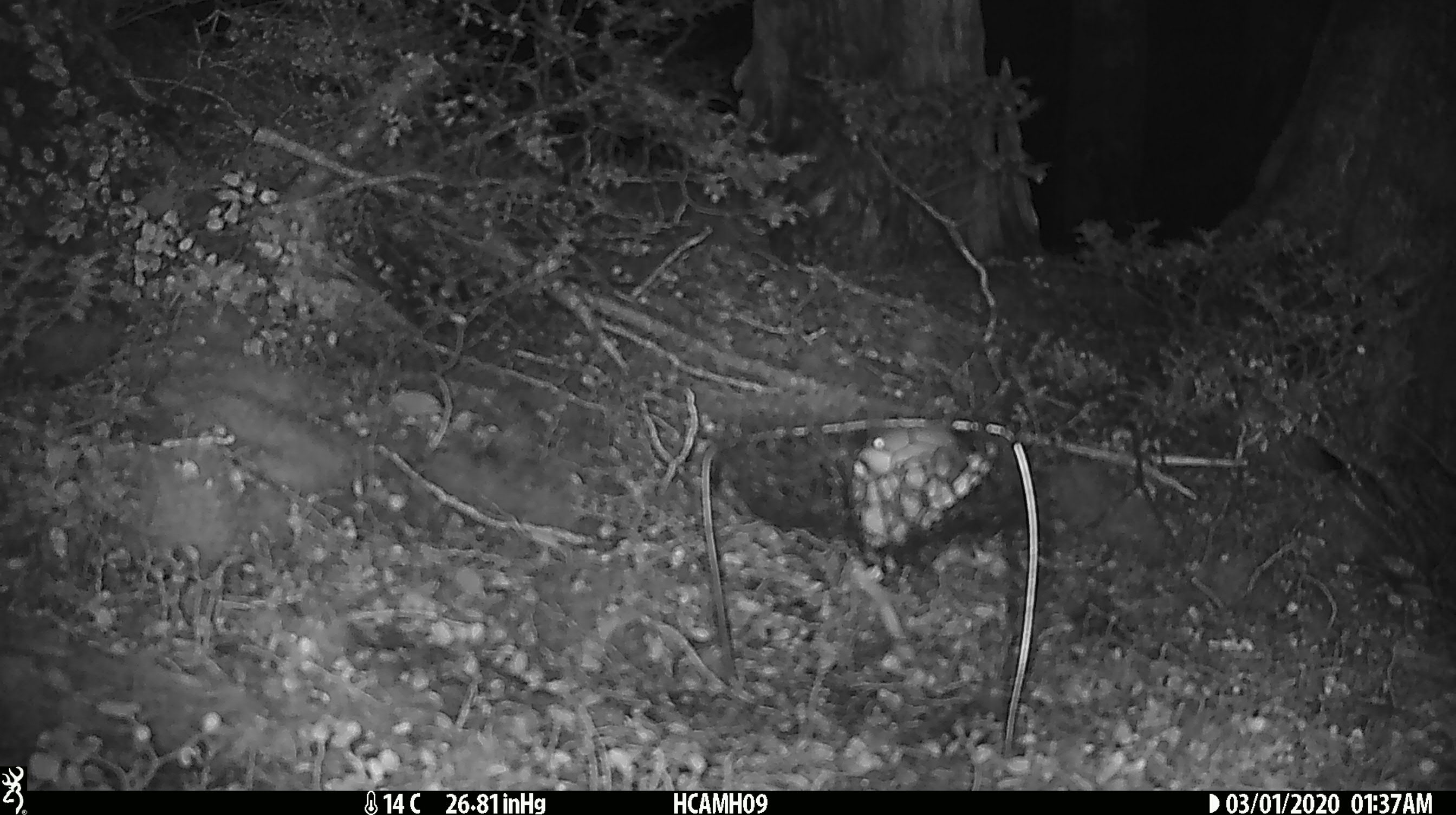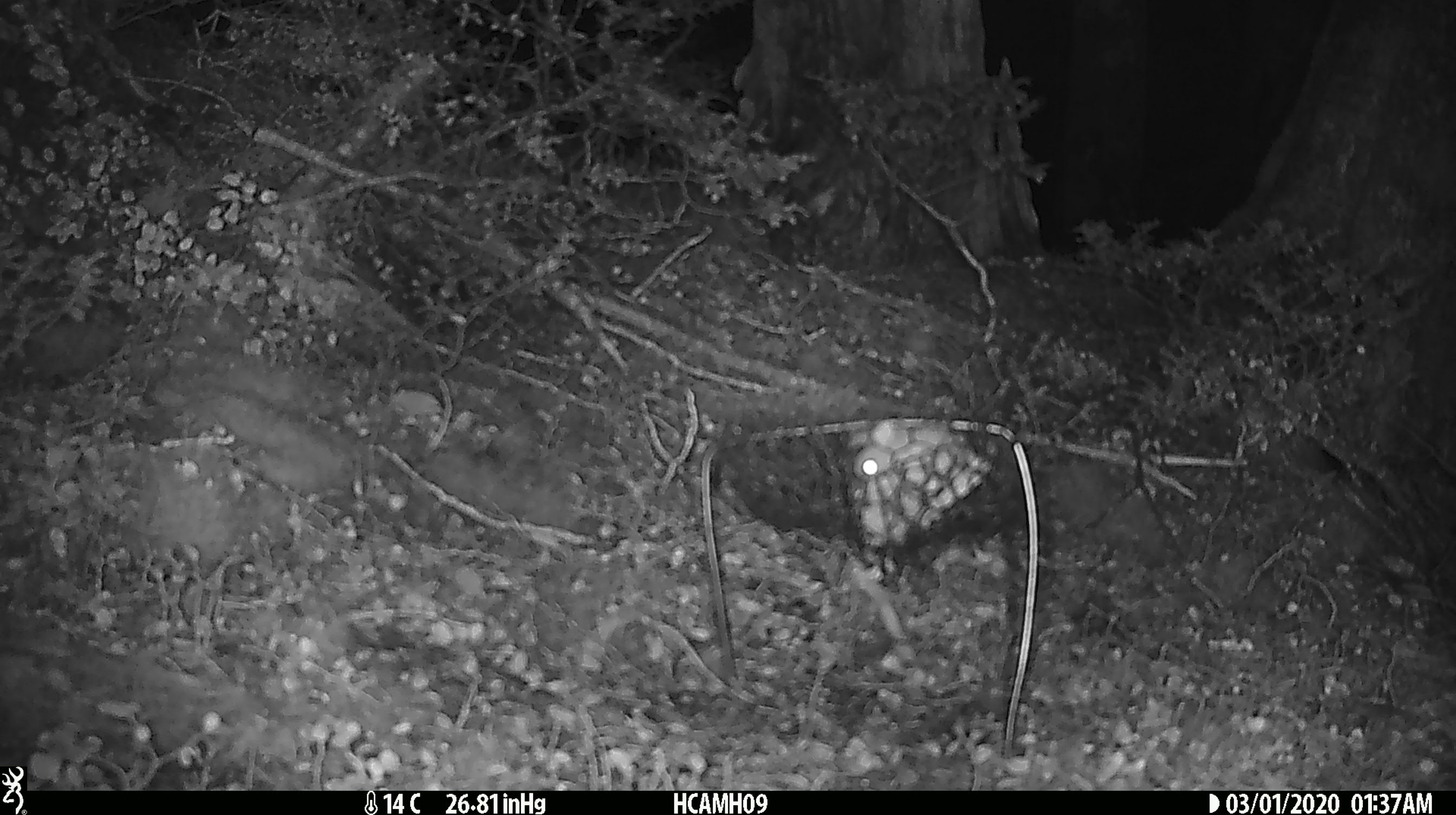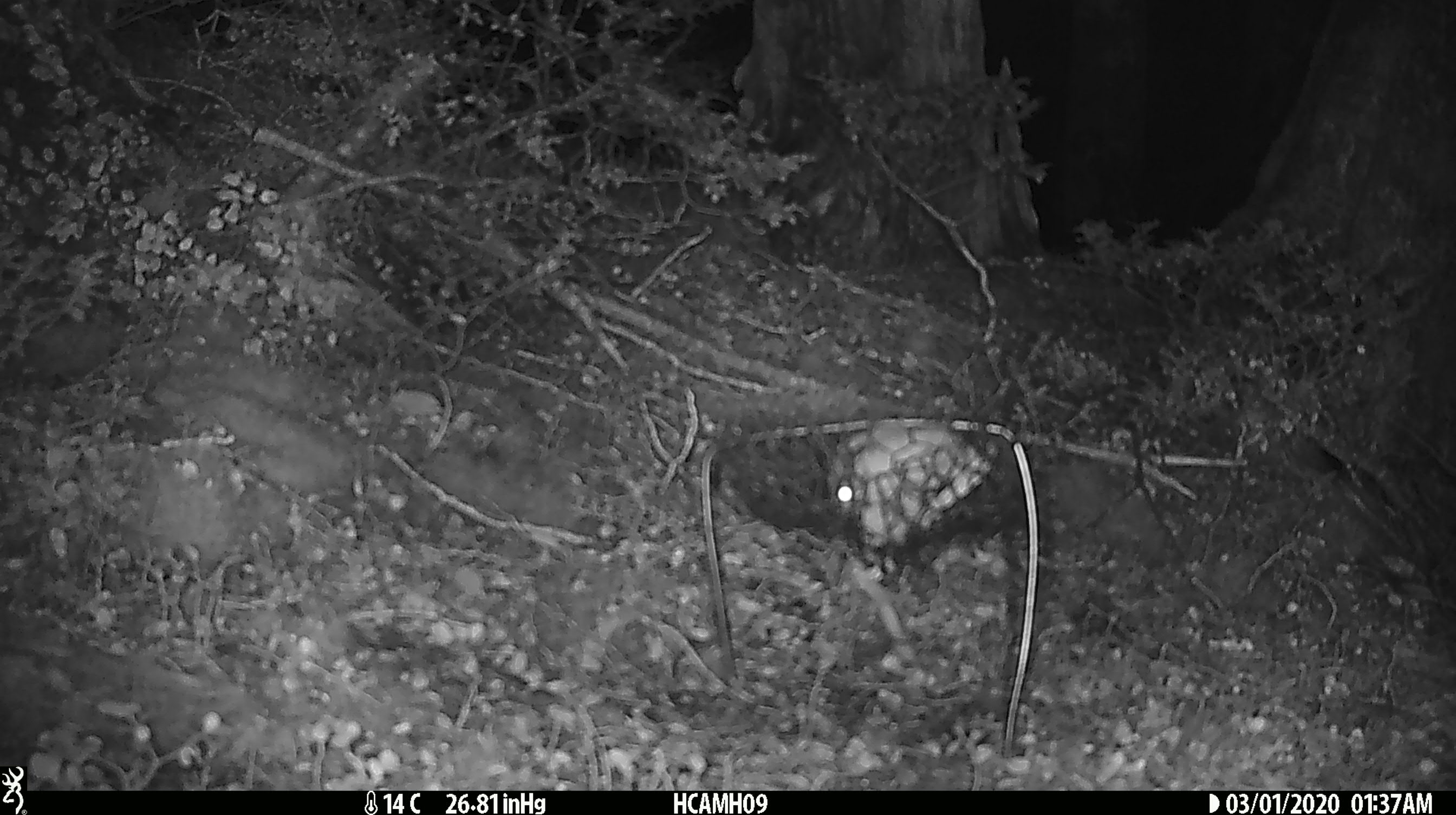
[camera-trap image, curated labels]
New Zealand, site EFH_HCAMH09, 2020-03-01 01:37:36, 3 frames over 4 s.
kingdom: Animalia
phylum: Chordata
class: Mammalia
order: Rodentia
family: Muridae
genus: Mus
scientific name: Mus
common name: mouse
Mouse (Mus).